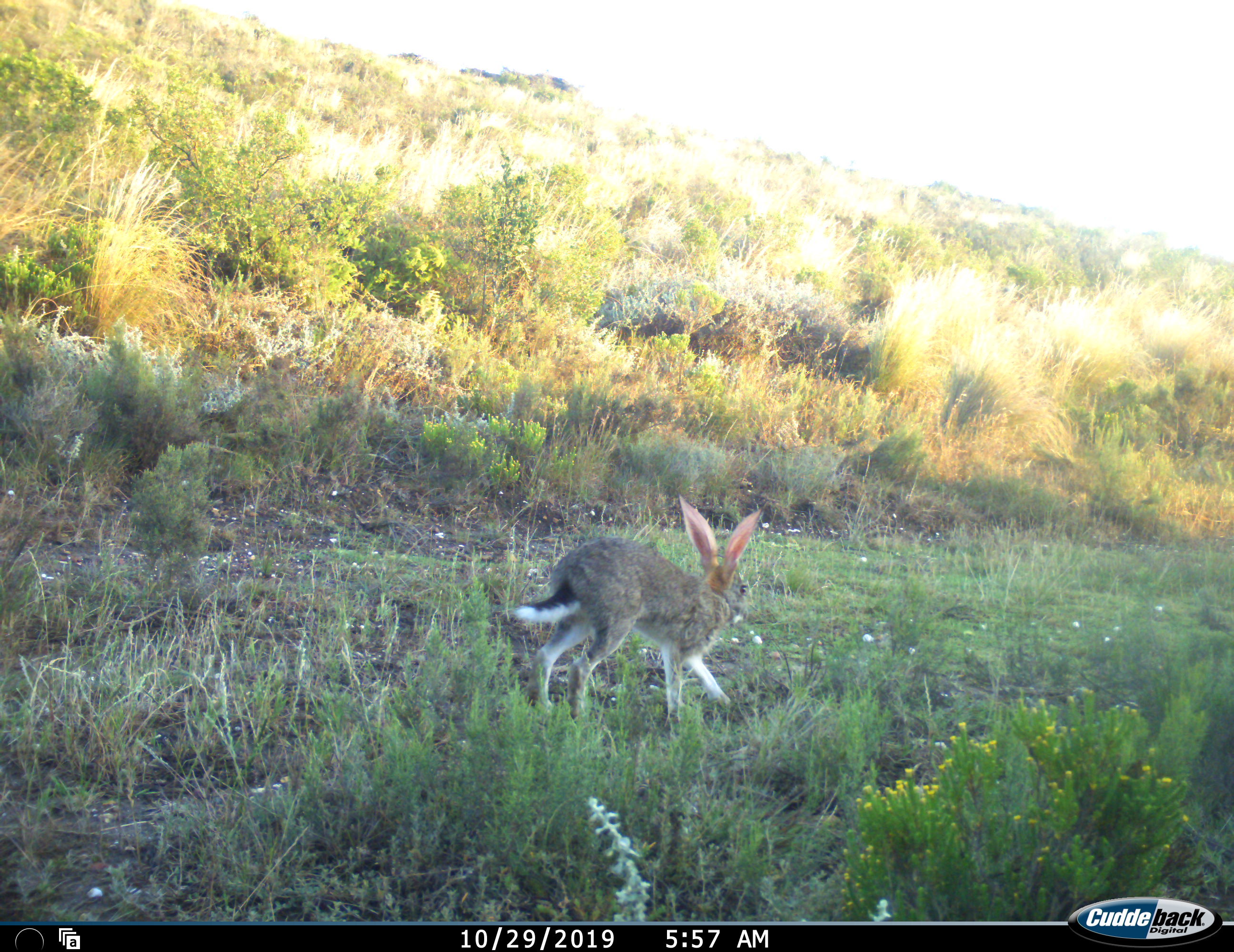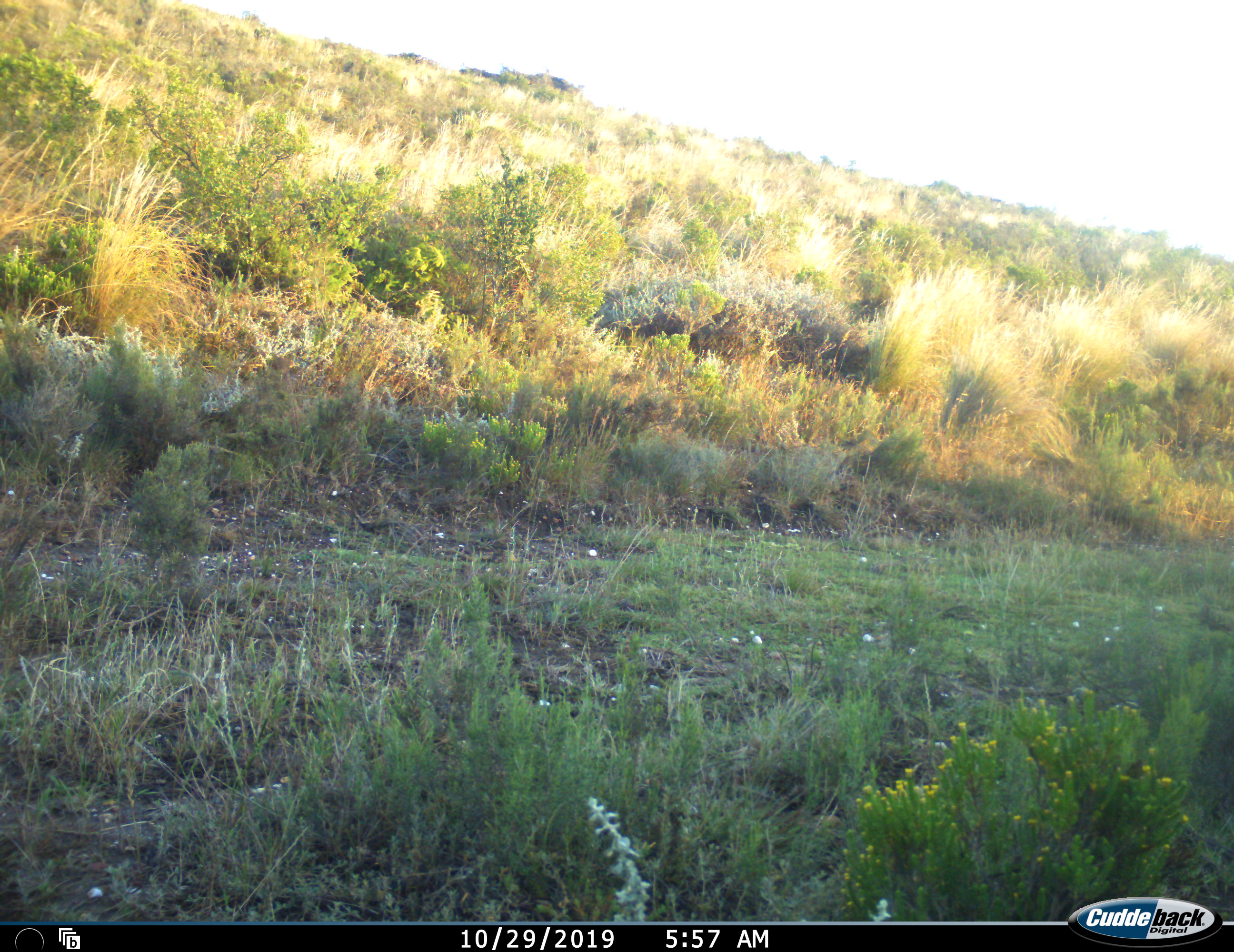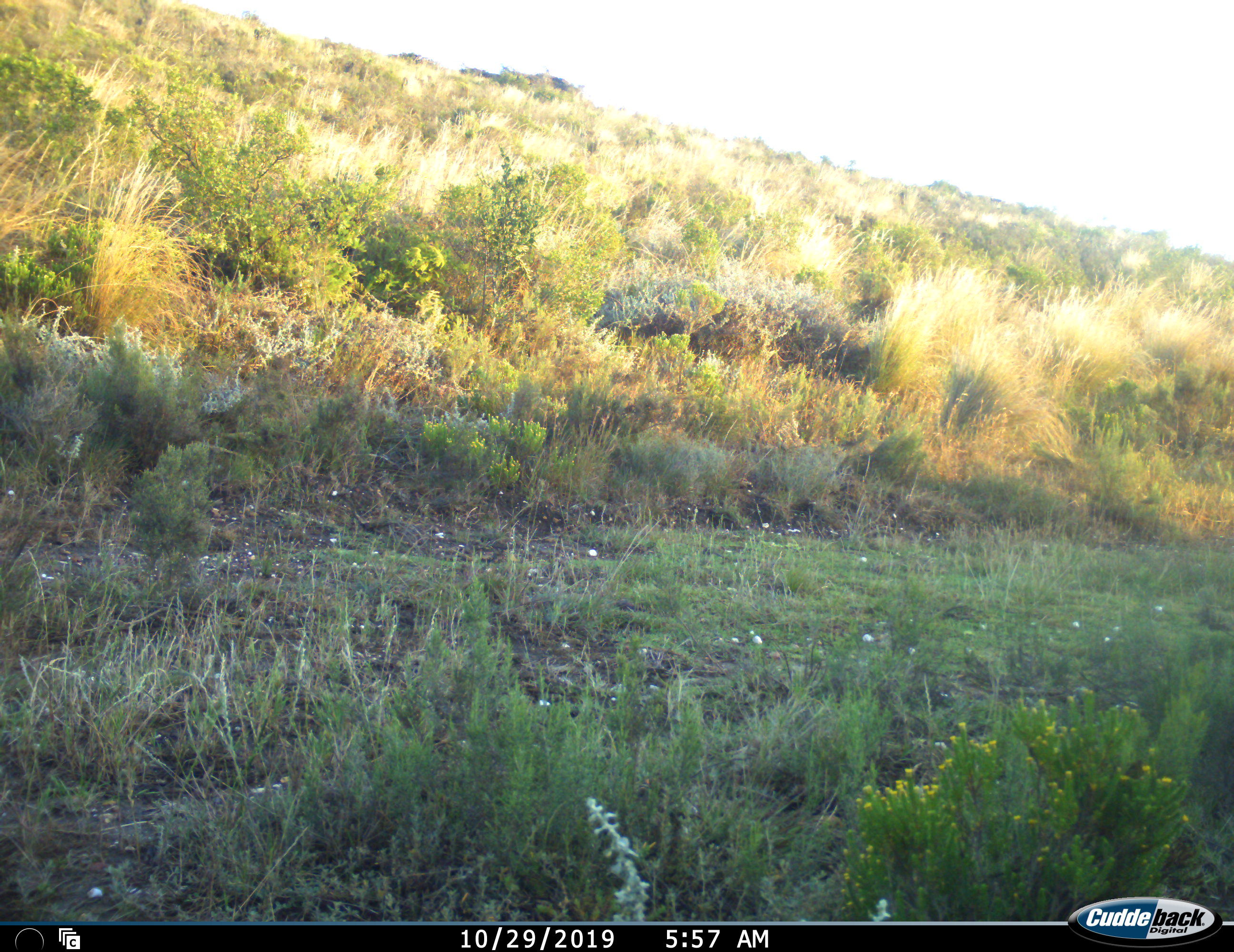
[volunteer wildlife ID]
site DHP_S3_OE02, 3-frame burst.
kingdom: Animalia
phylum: Chordata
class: Mammalia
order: Lagomorpha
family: Leporidae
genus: Lepus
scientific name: Lepus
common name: hare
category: hareunknown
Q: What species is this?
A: Hareunknown (hare) (Lepus).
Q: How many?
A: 1.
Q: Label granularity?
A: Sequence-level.